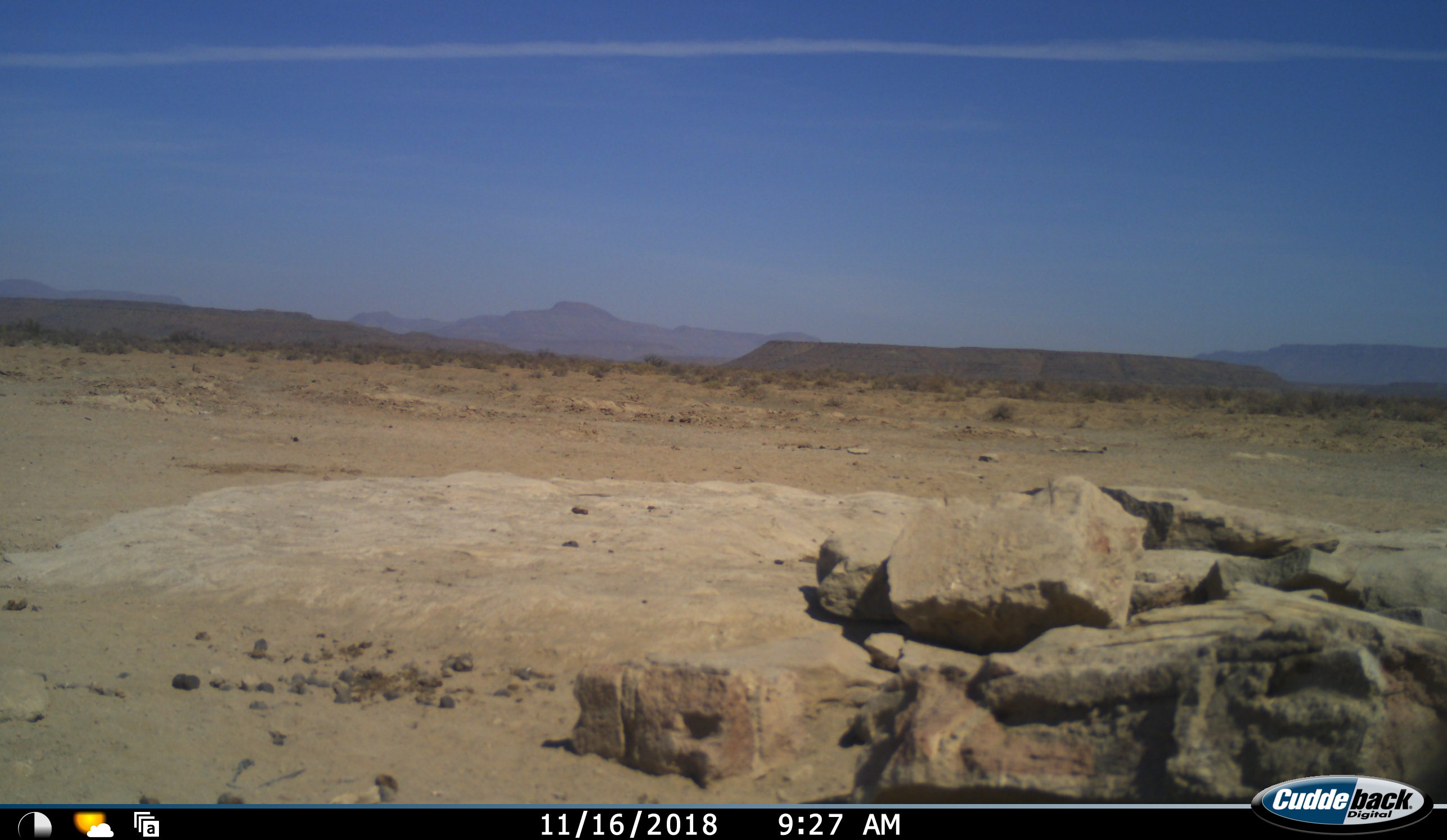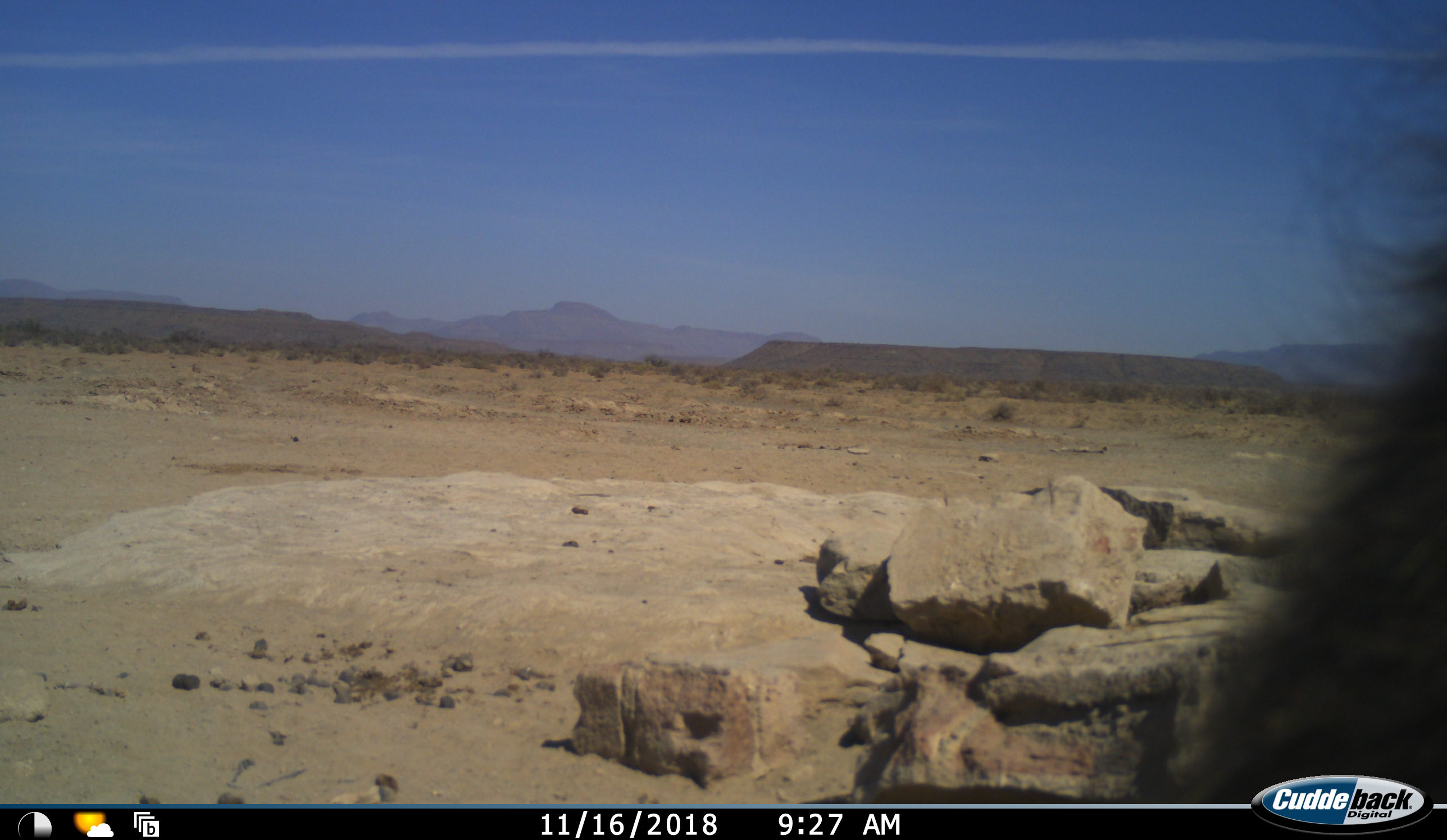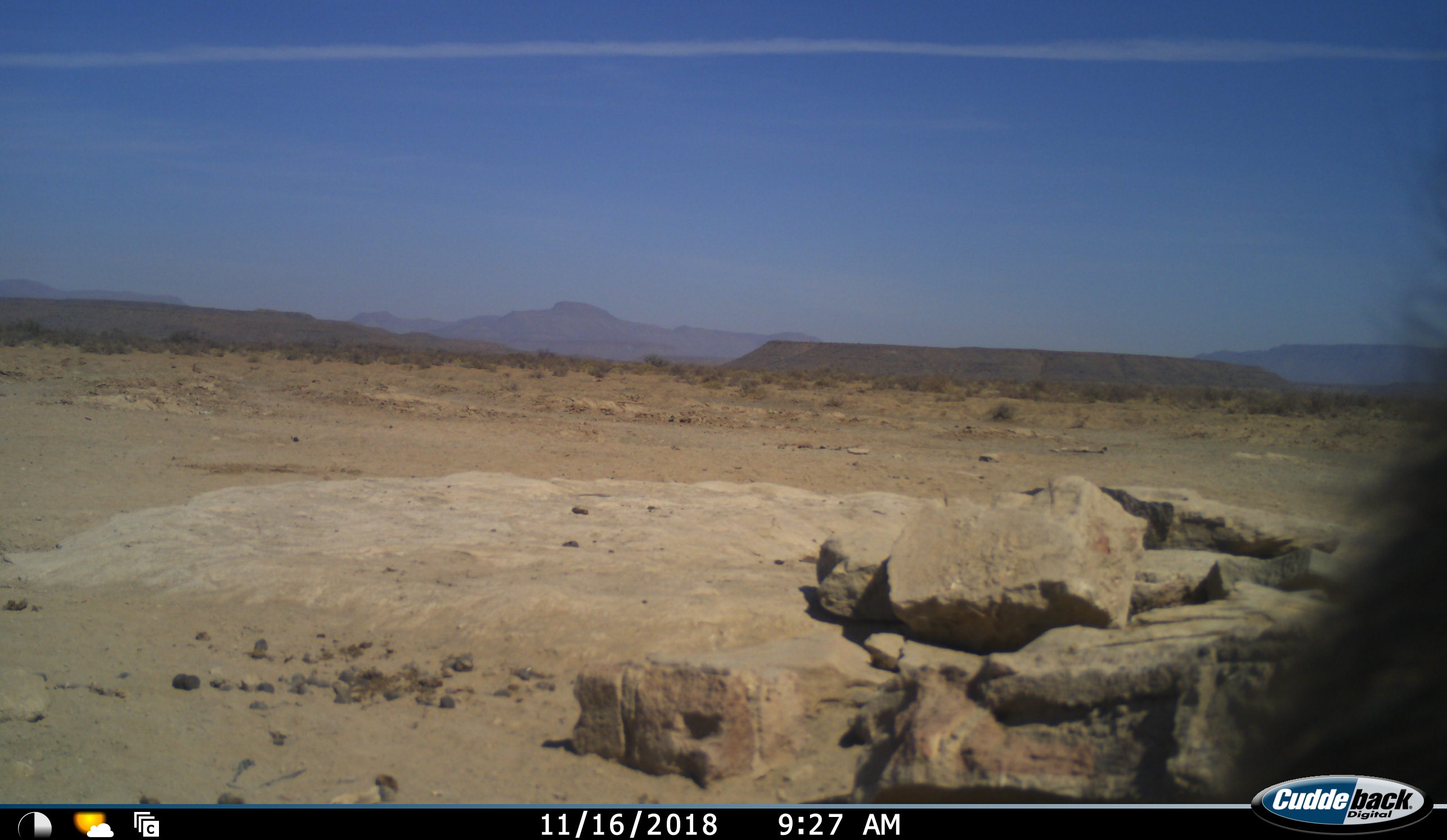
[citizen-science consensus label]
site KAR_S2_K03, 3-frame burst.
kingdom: Animalia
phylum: Chordata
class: Mammalia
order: Primates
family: Cercopithecidae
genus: Papio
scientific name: Papio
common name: baboon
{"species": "baboon (Papio)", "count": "1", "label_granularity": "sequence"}